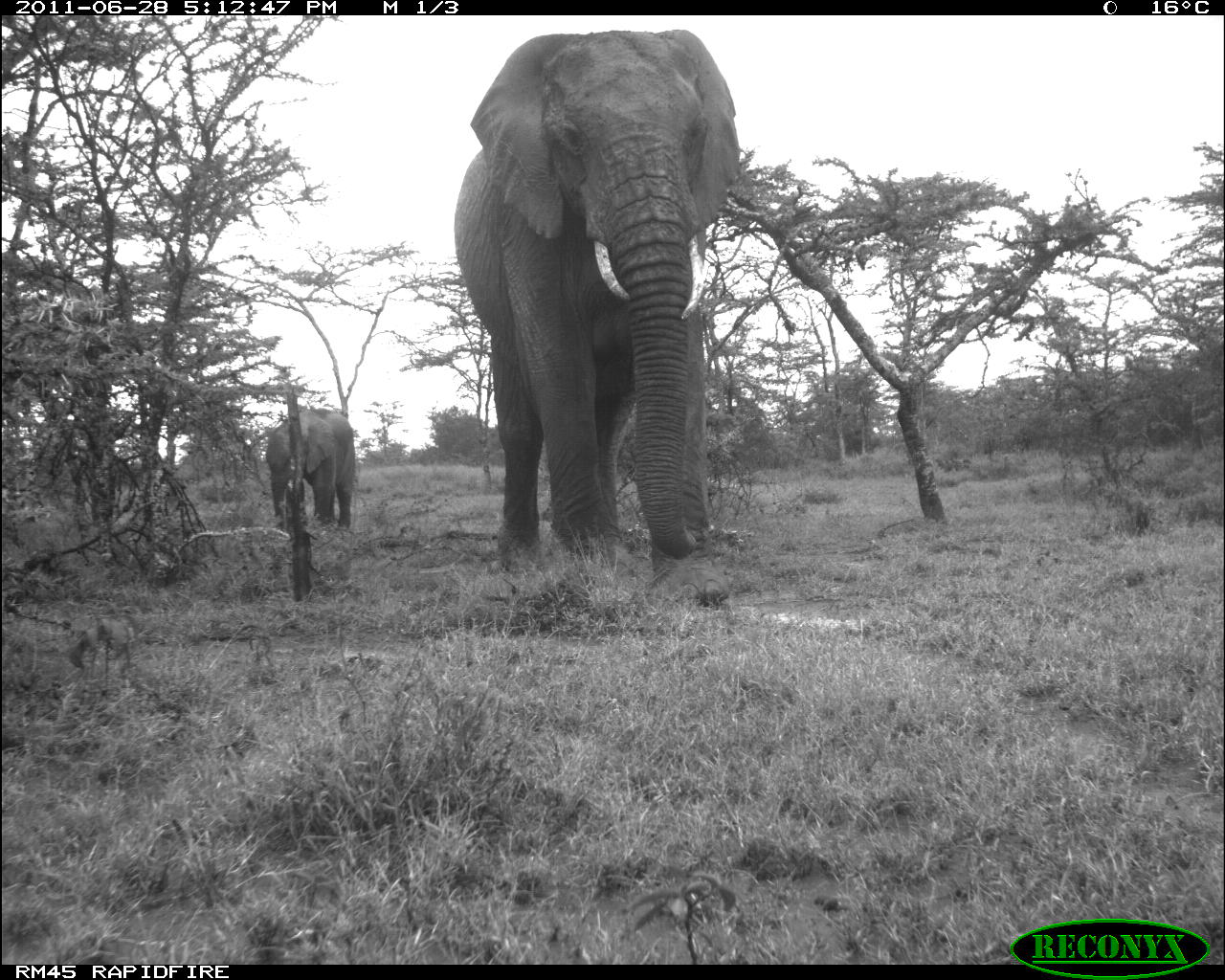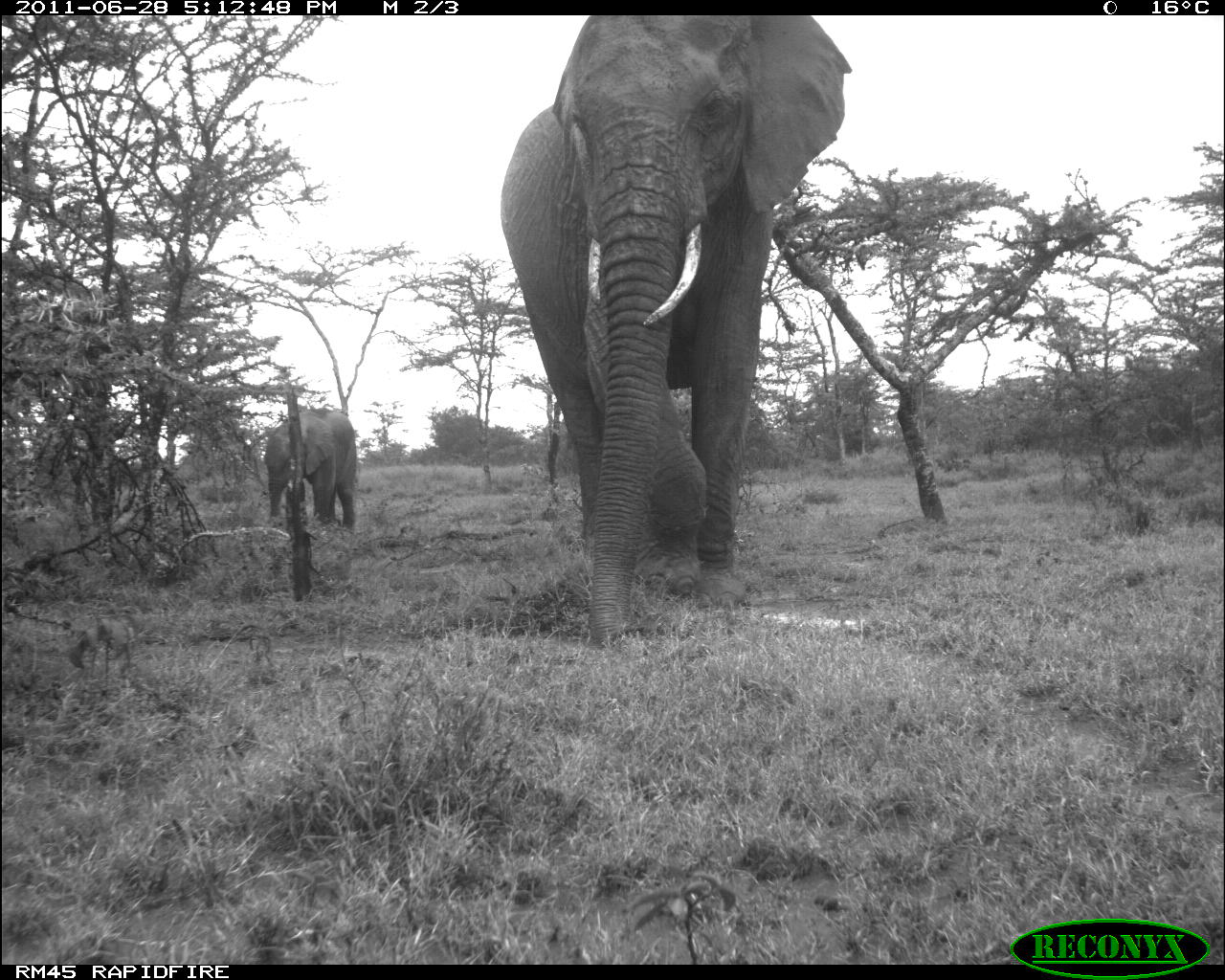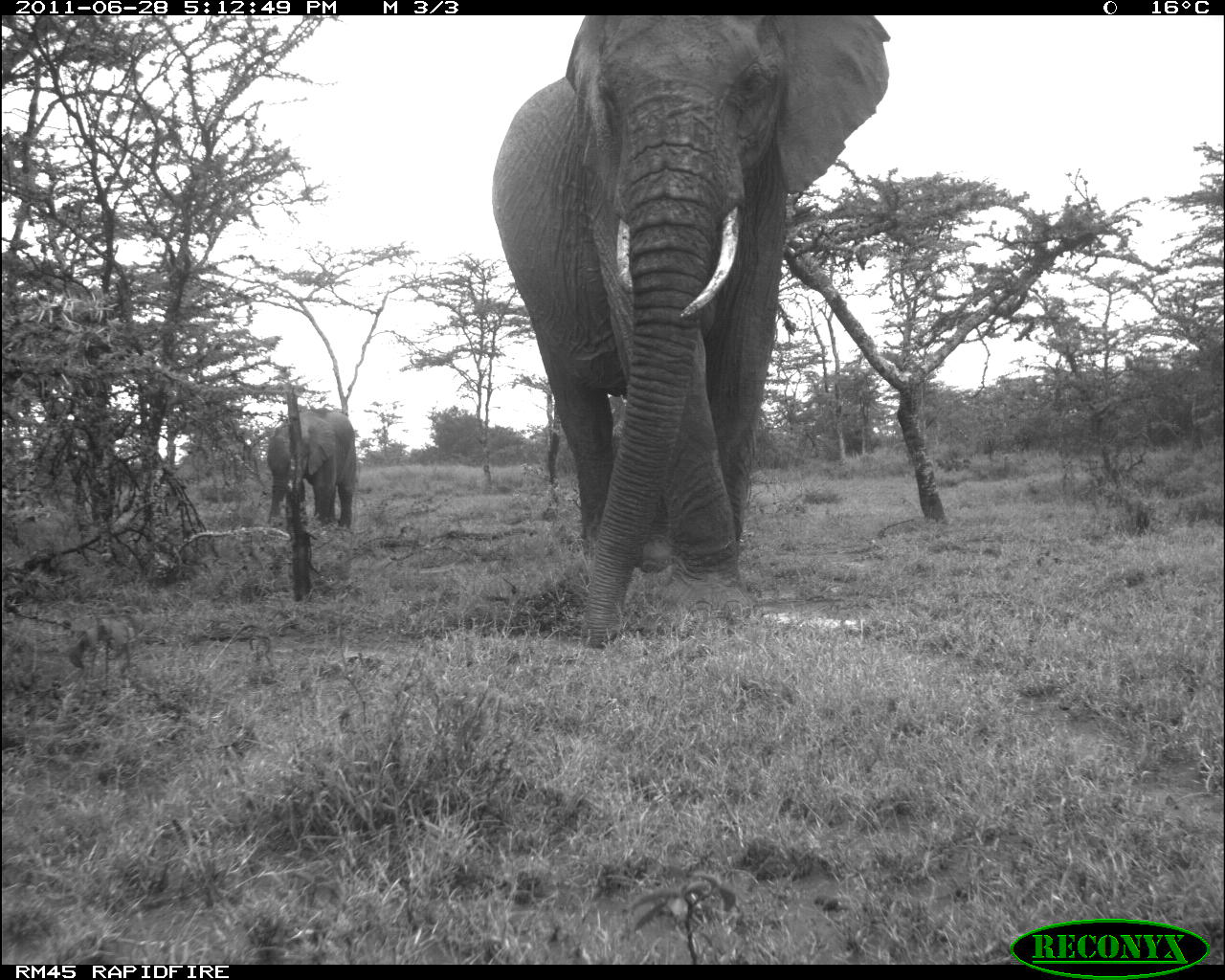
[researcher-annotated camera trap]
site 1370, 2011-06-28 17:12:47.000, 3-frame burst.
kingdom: Animalia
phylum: Chordata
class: Mammalia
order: Proboscidea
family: Elephantidae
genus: Loxodonta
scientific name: Loxodonta africana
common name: african bush elephant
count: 2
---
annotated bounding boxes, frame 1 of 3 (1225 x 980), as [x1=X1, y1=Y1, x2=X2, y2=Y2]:
loxodonta africana: [x1=453, y1=29, x2=738, y2=604]; [x1=266, y1=408, x2=354, y2=530]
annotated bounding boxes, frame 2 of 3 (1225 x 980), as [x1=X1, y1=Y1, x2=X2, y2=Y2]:
loxodonta africana: [x1=501, y1=14, x2=849, y2=643]; [x1=264, y1=407, x2=356, y2=532]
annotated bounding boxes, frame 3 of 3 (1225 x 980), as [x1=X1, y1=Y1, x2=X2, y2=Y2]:
loxodonta africana: [x1=491, y1=14, x2=889, y2=647]; [x1=266, y1=407, x2=355, y2=529]